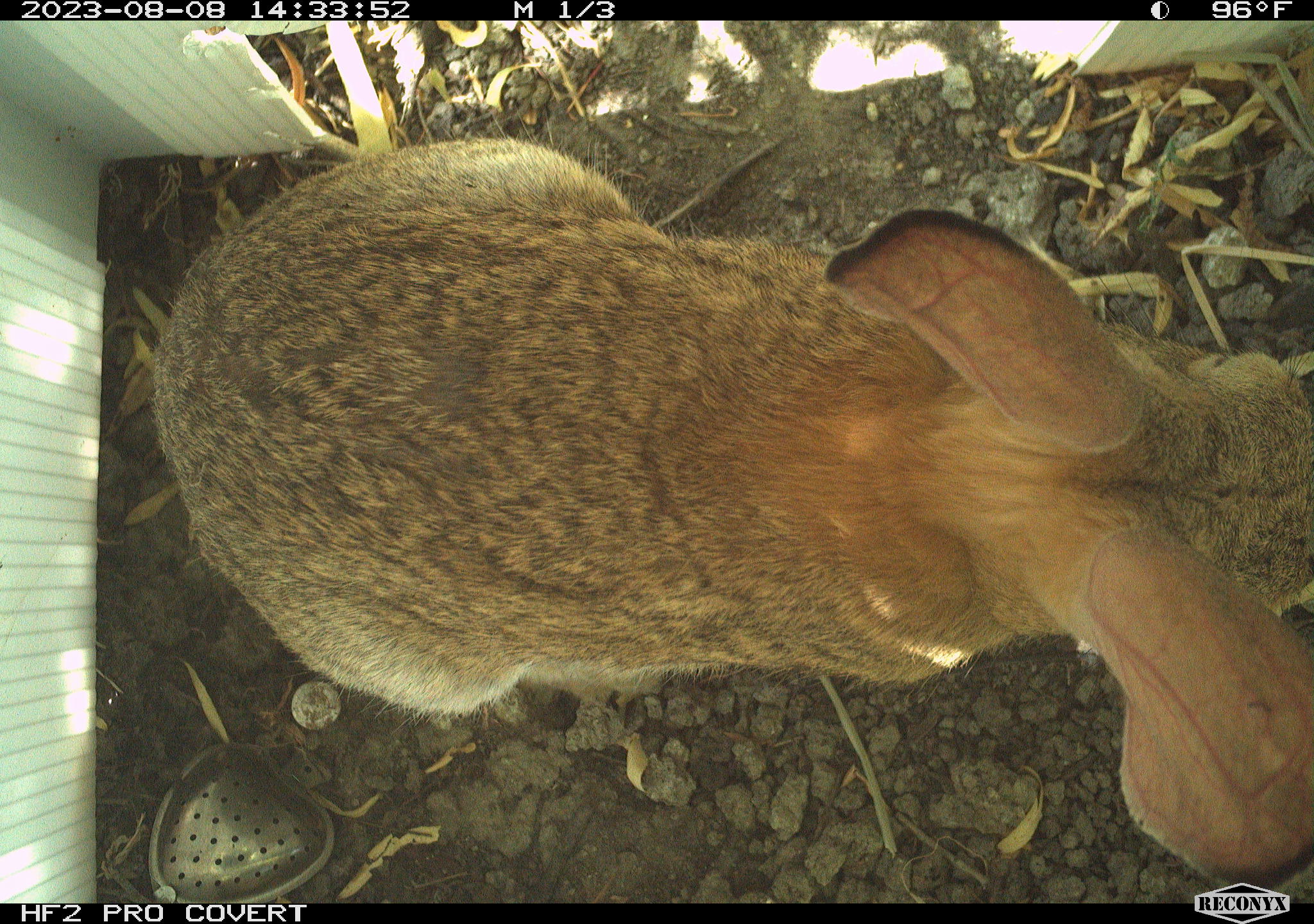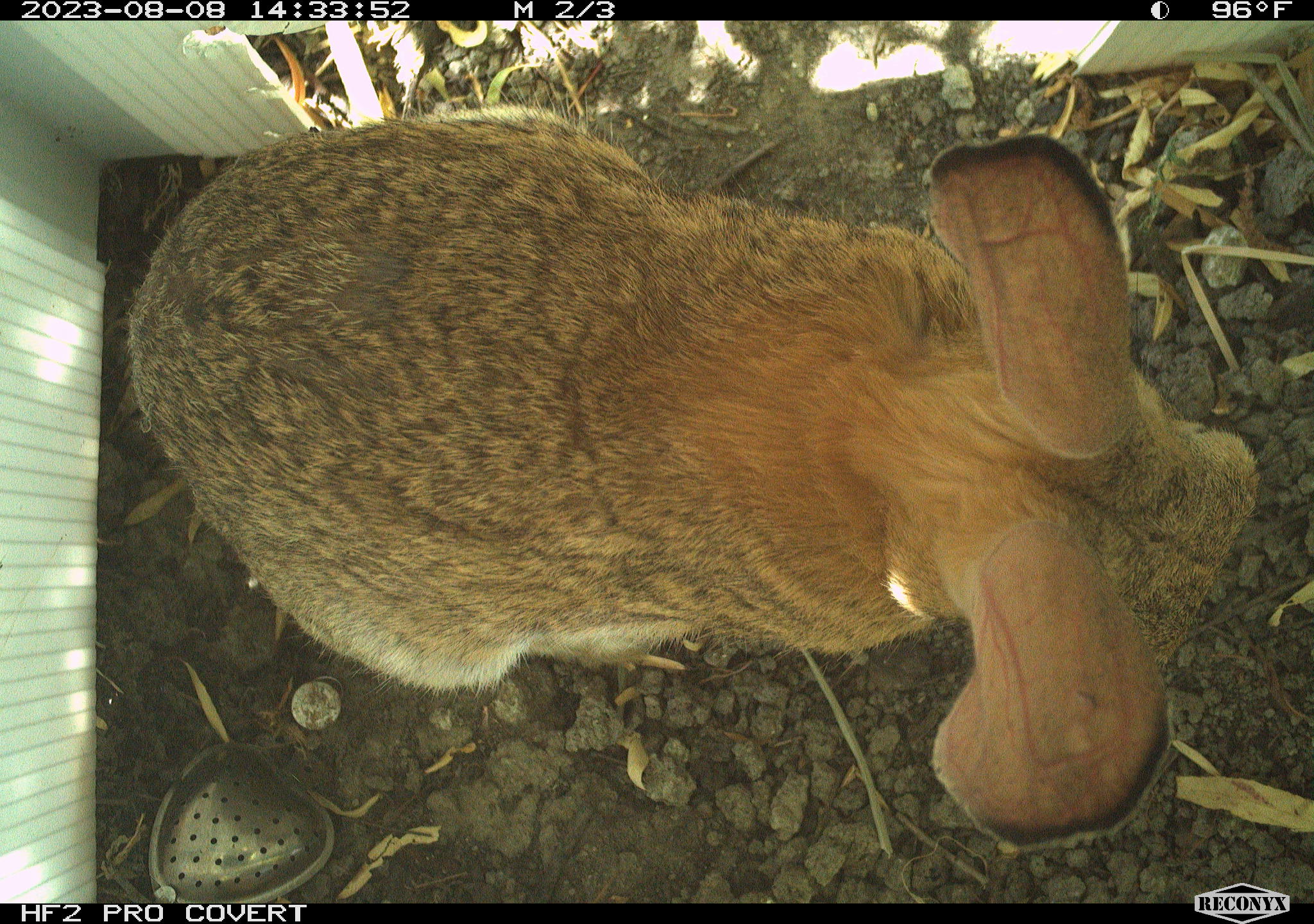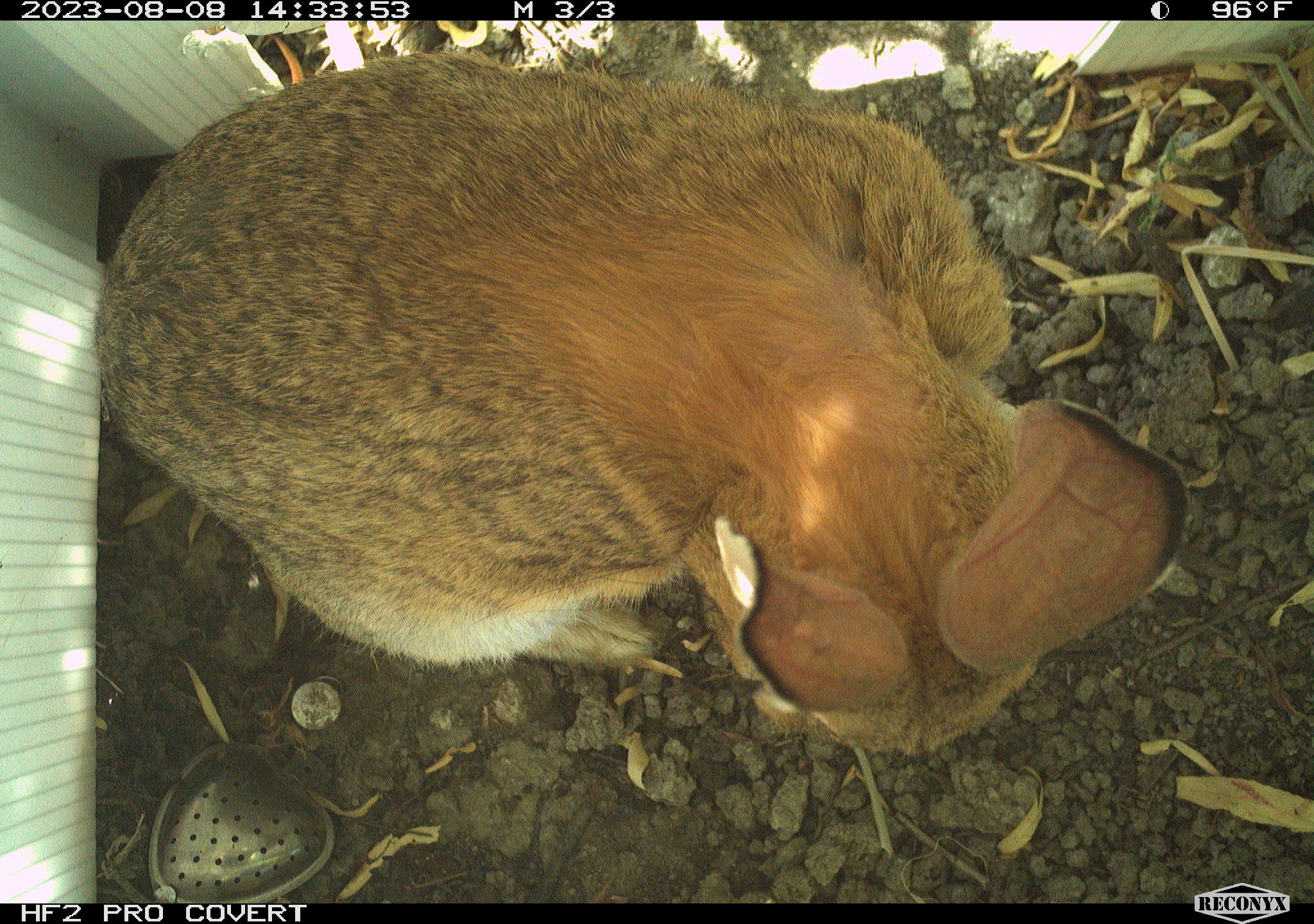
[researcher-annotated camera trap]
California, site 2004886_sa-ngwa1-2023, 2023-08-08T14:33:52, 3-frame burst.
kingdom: Animalia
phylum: Chordata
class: Mammalia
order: Lagomorpha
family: Leporidae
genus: Sylvilagus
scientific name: Sylvilagus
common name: cottontail rabbits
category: sylvilagus species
Sylvilagus species (cottontail rabbits) (Sylvilagus).